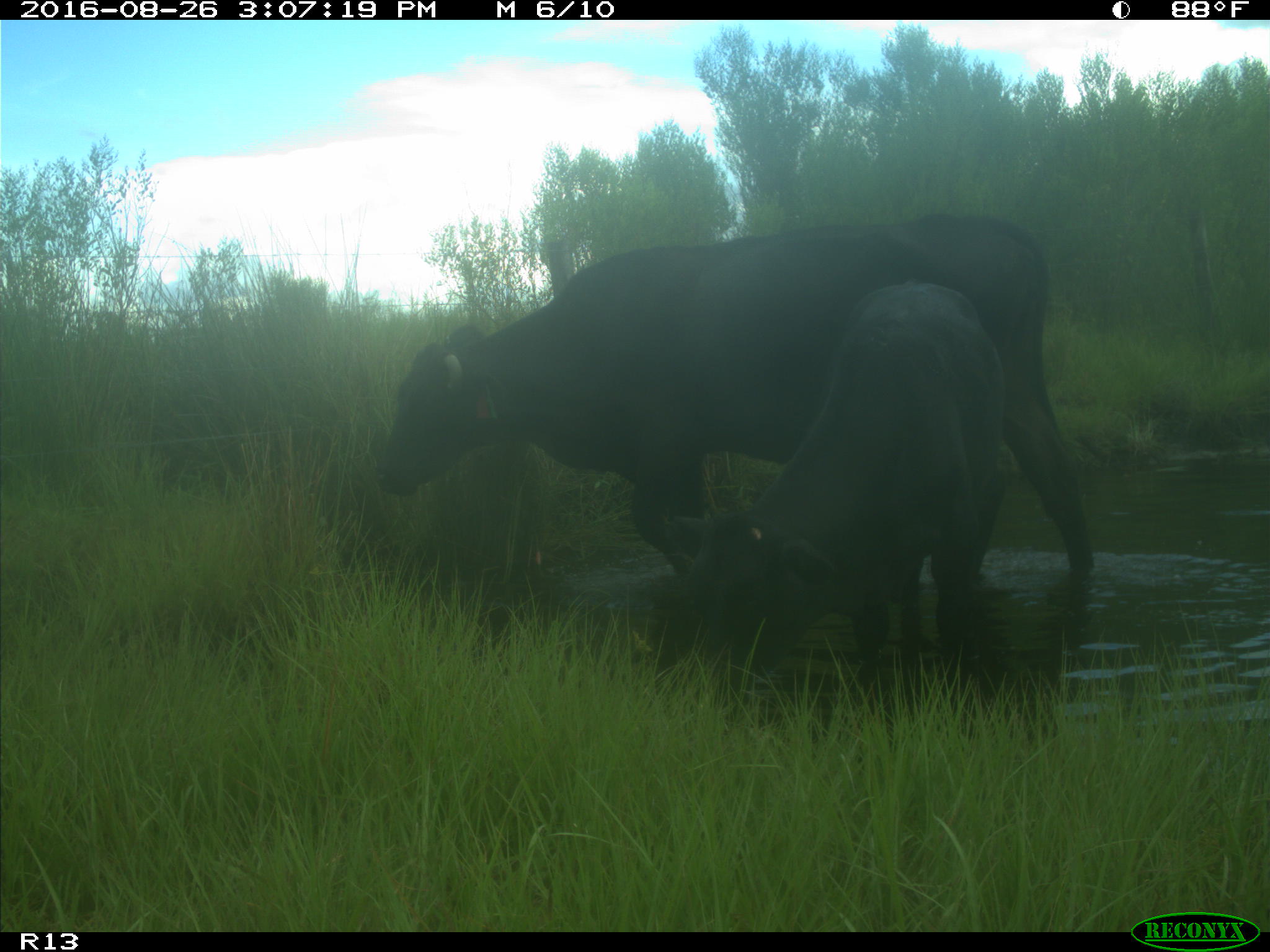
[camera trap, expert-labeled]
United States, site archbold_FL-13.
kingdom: Animalia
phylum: Chordata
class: Mammalia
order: Artiodactyla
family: Bovidae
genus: Bos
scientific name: Bos taurus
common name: domestic cow